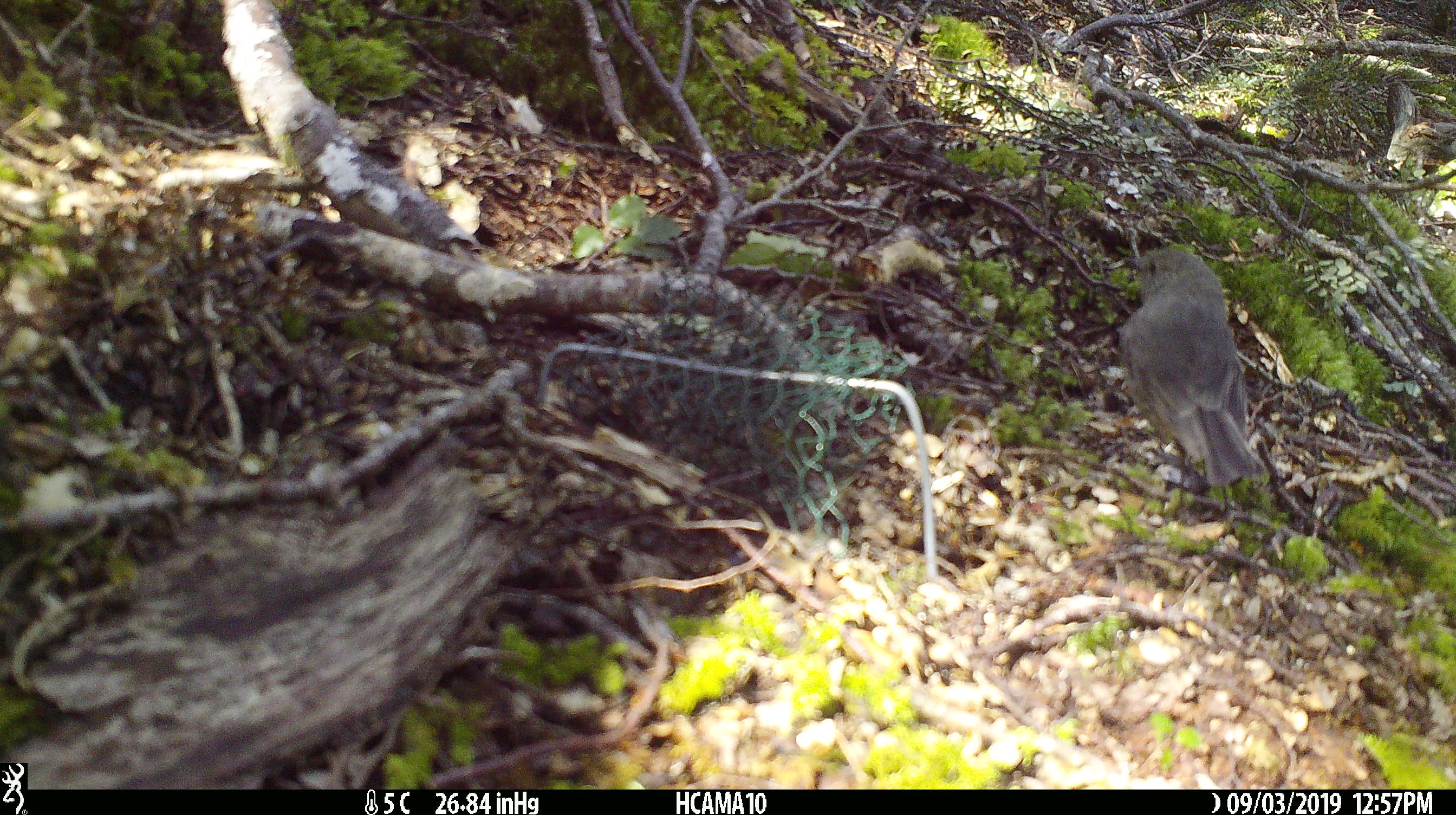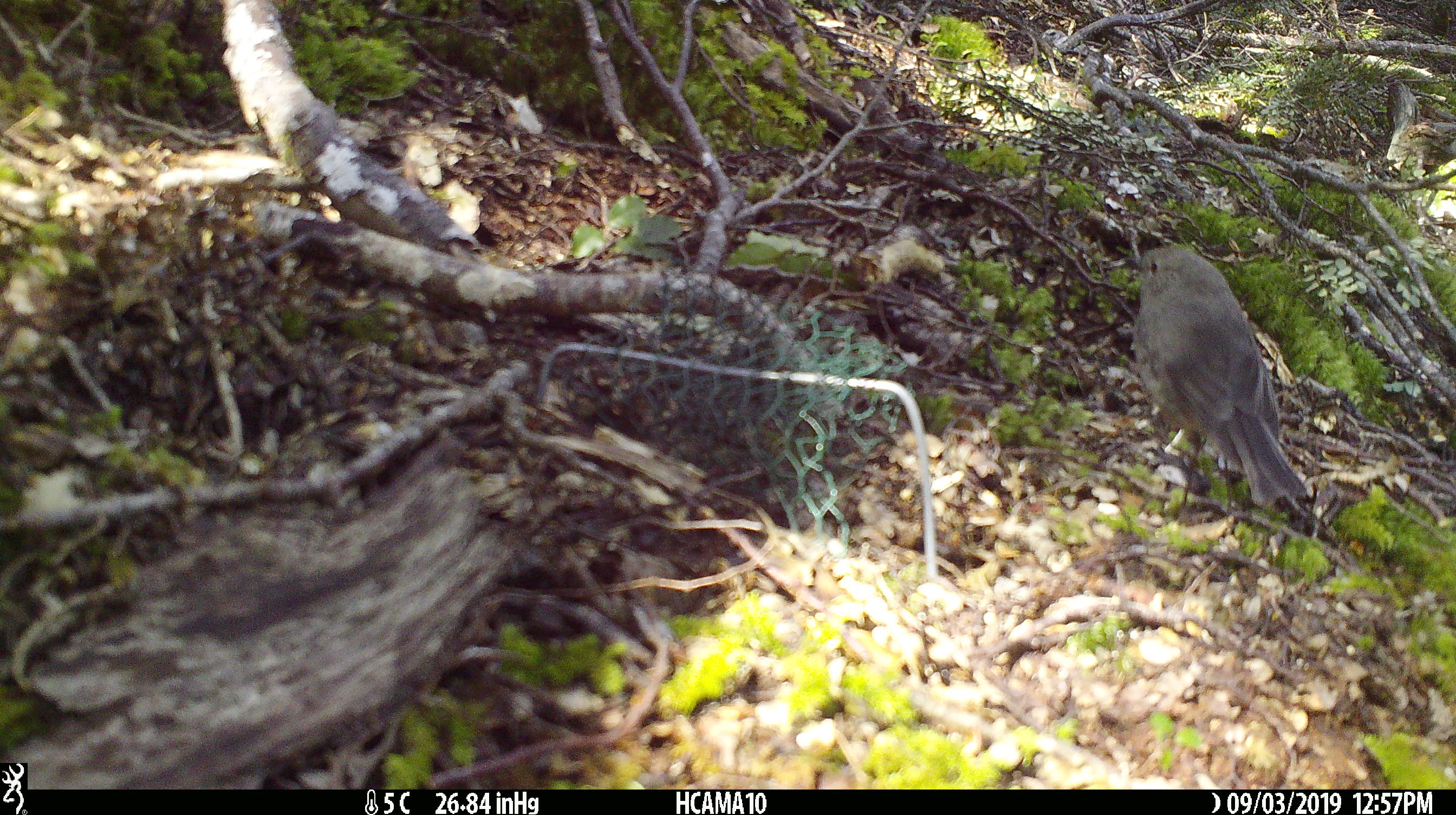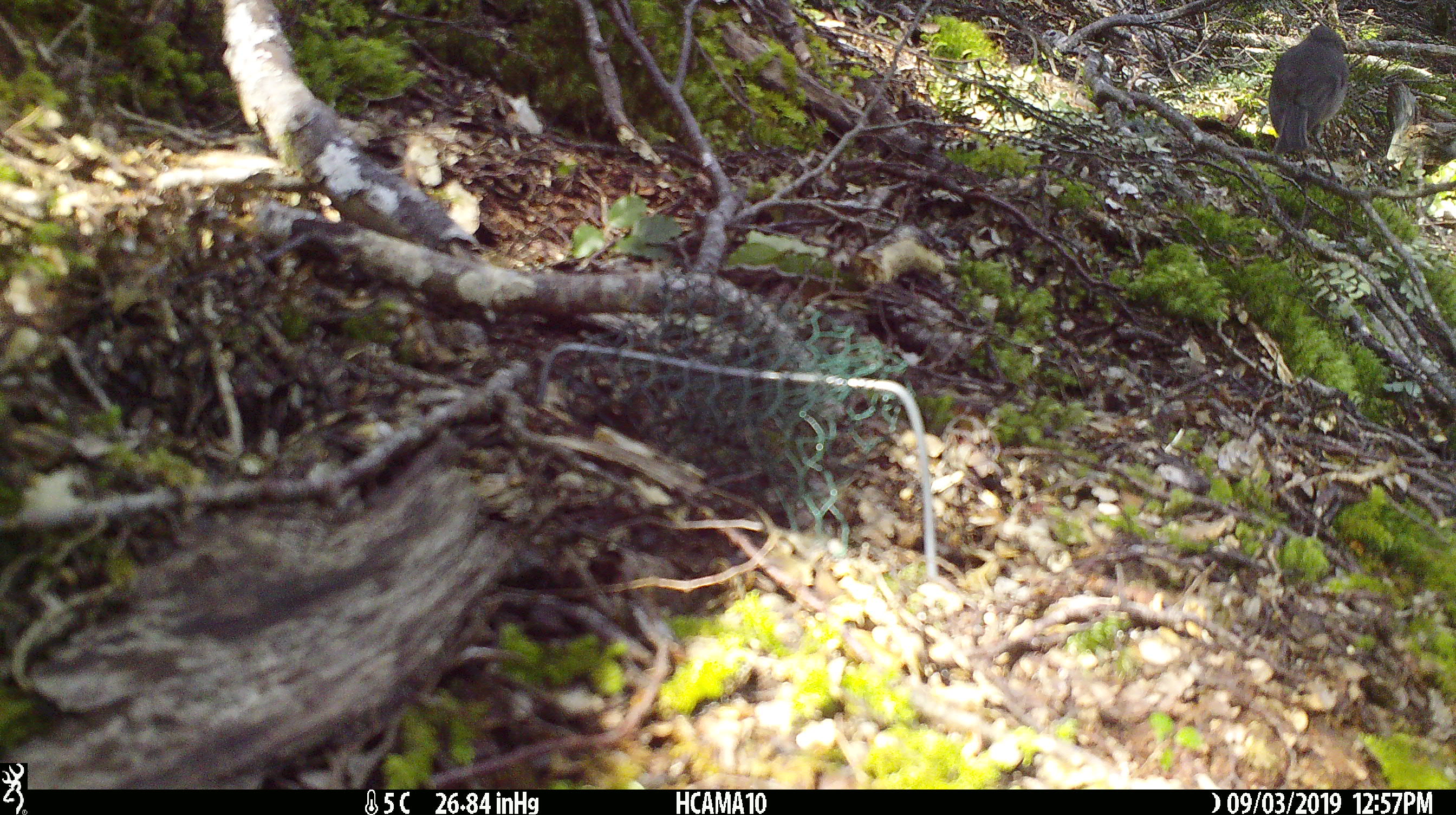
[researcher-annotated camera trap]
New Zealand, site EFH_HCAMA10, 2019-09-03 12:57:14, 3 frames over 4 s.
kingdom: Animalia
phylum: Chordata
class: Aves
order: Passeriformes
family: Petroicidae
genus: Petroica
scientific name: Petroica australis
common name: new zealand robin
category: robin